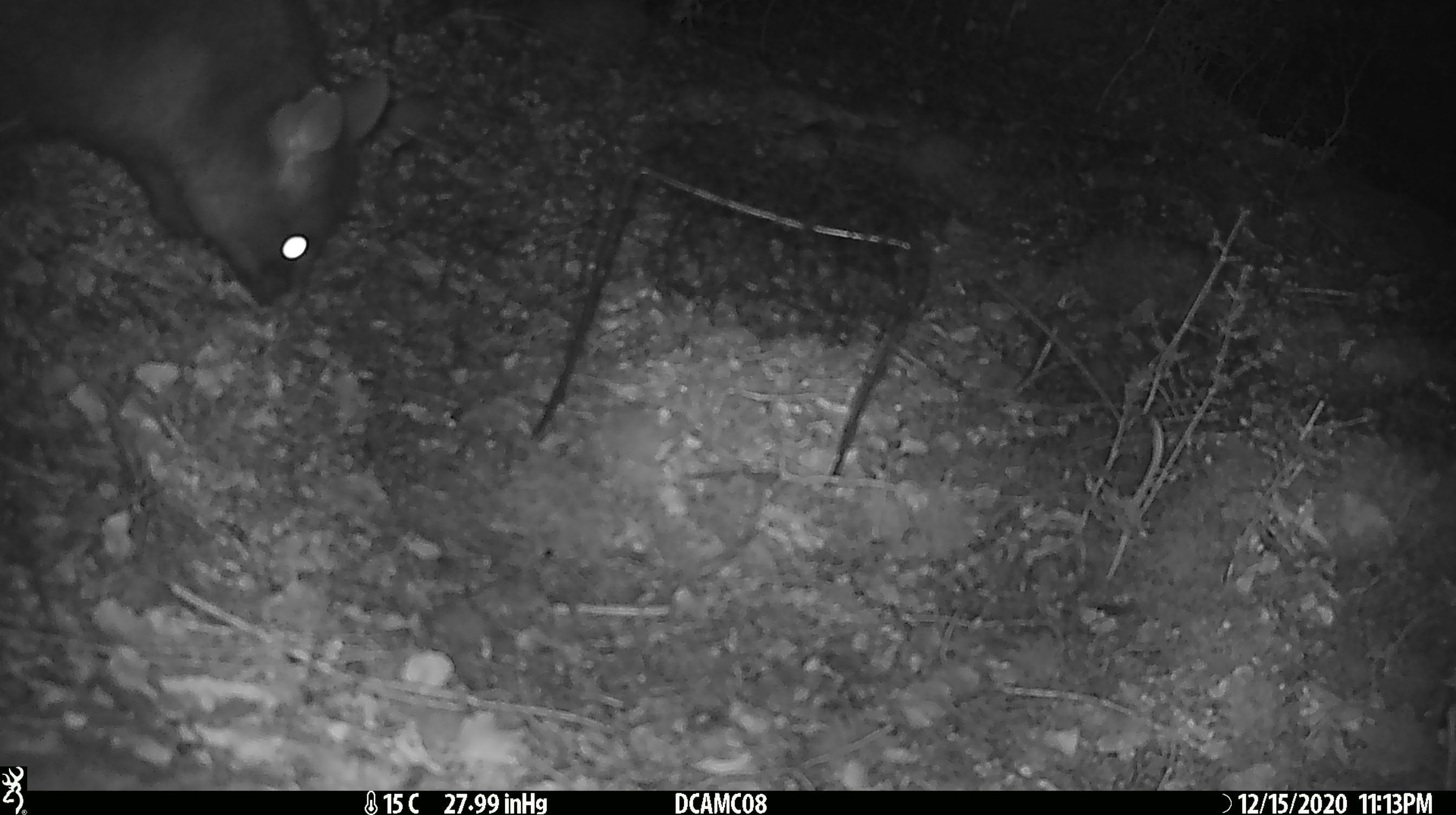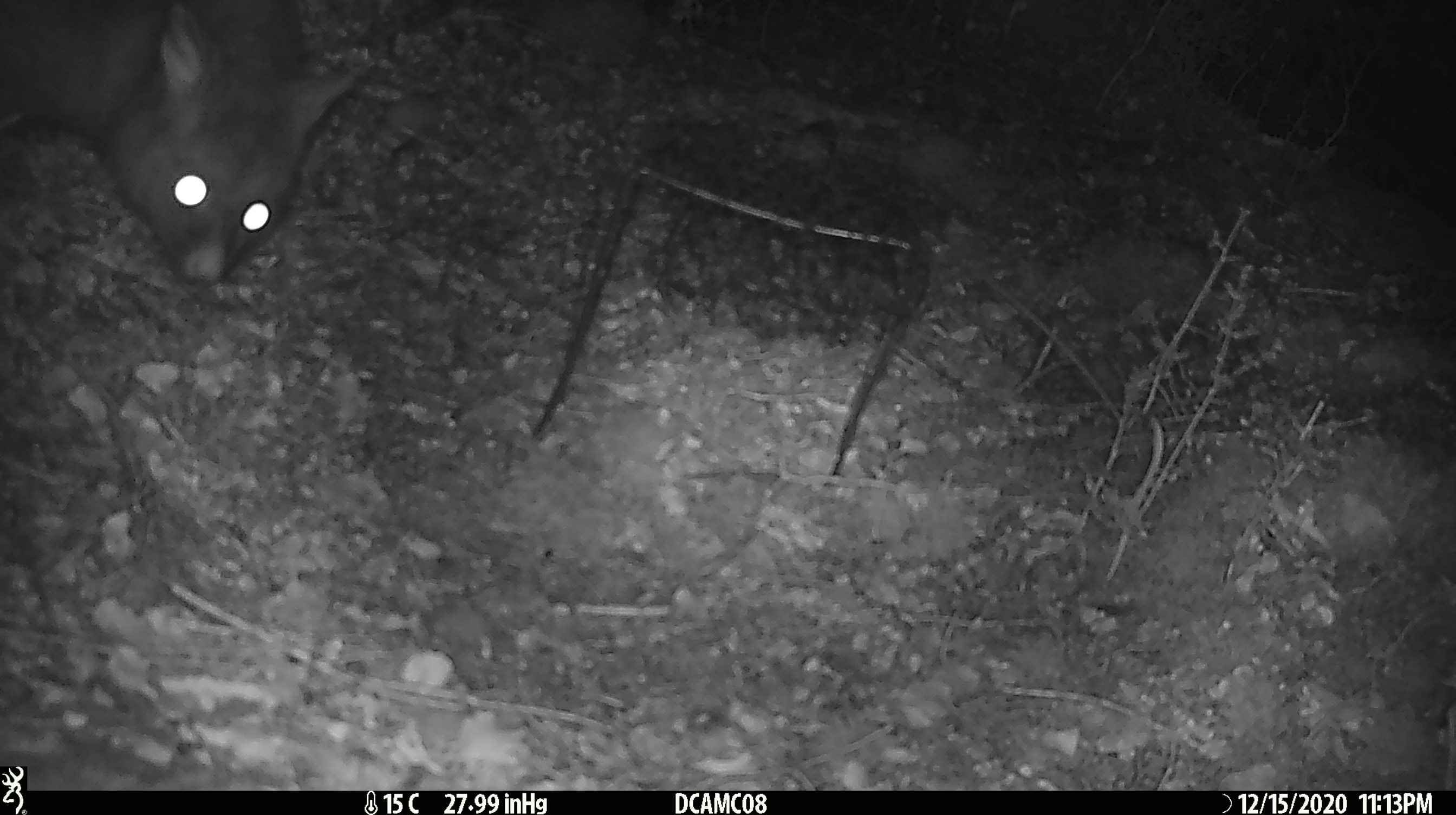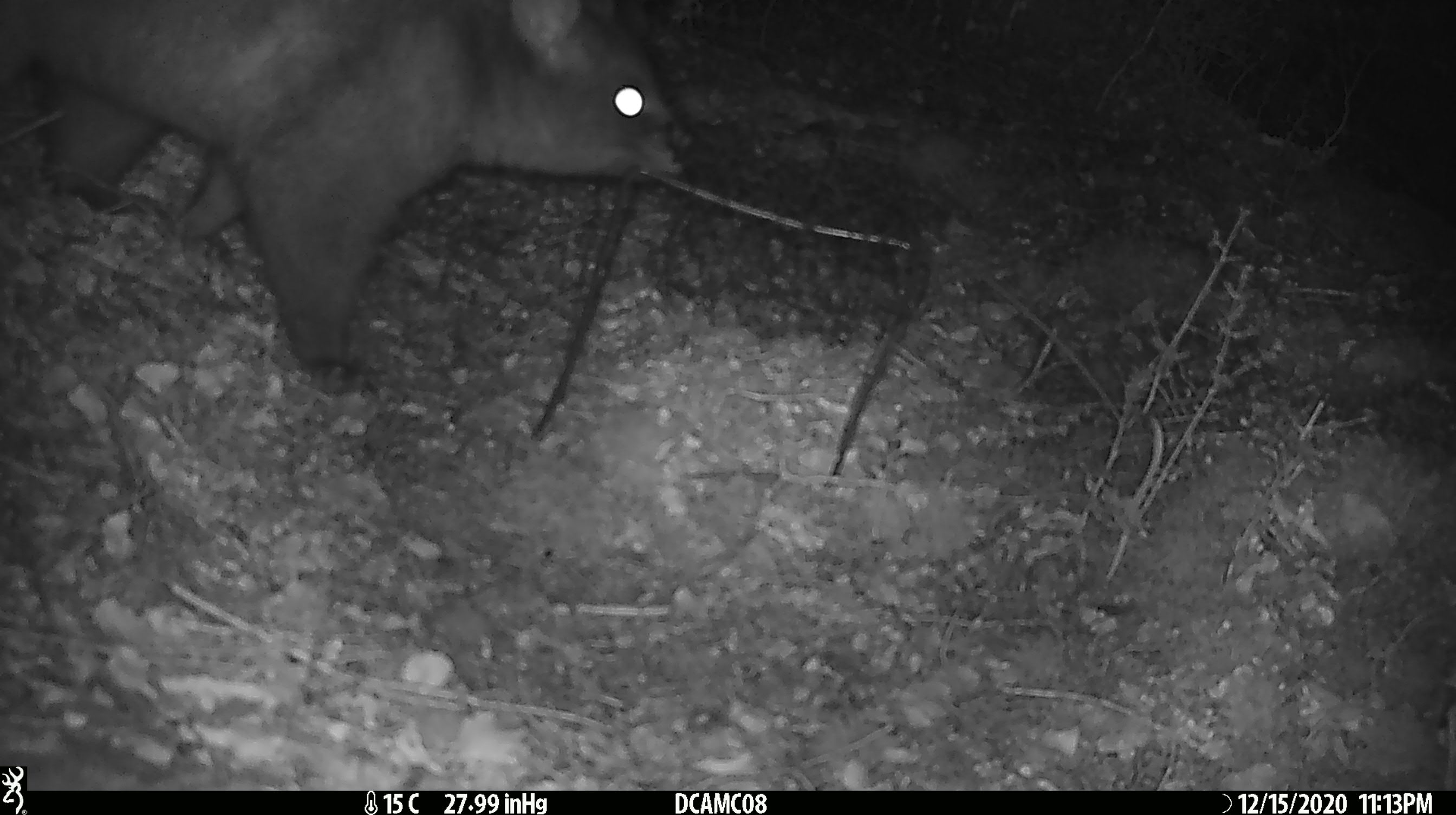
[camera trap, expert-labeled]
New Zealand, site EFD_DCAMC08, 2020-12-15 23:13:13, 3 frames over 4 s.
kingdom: Animalia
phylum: Chordata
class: Mammalia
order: Diprotodontia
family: Phalangeridae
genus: Trichosurus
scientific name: Trichosurus vulpecula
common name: common brushtail possum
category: possum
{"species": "possum (common brushtail possum) (Trichosurus vulpecula)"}